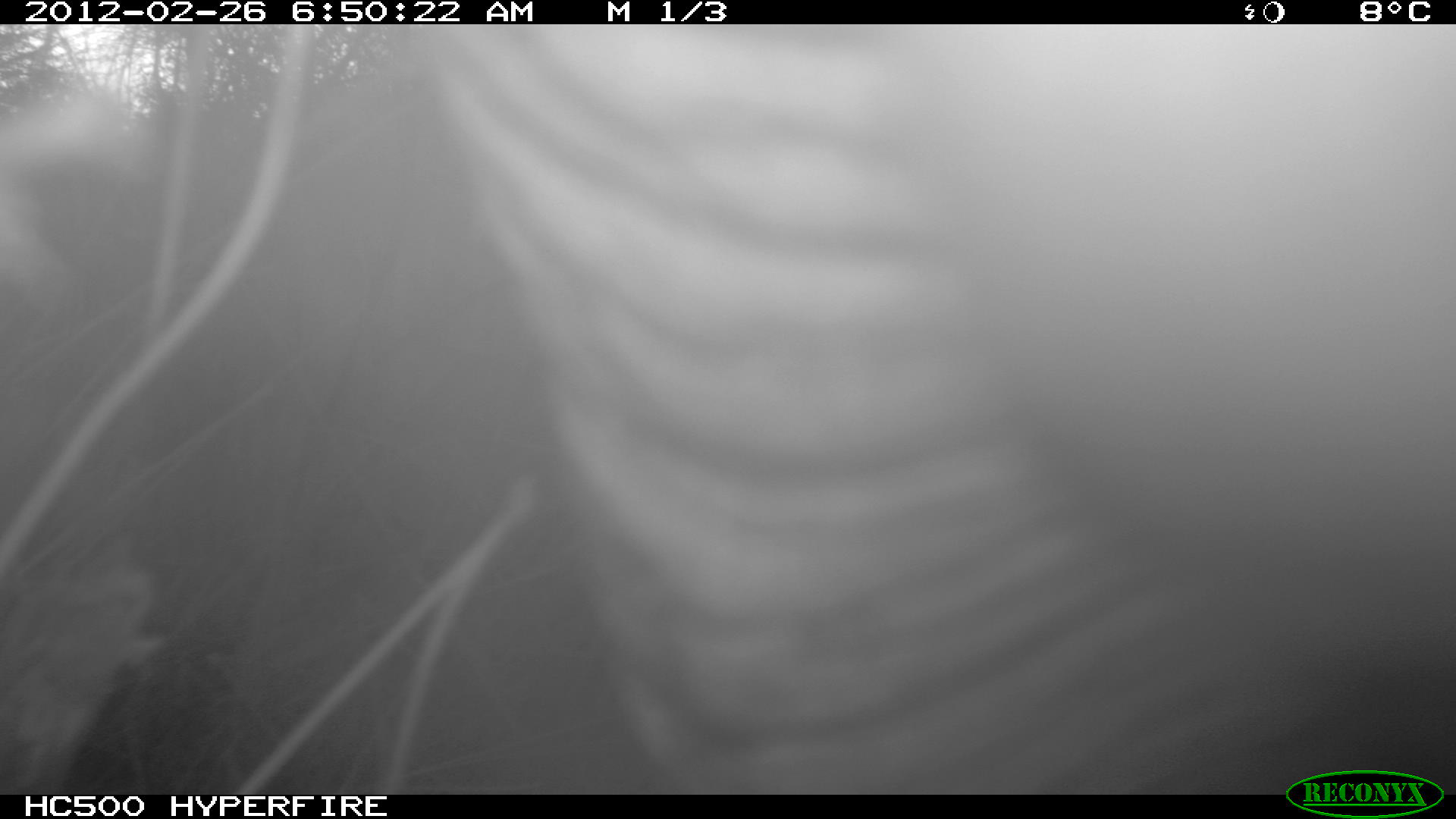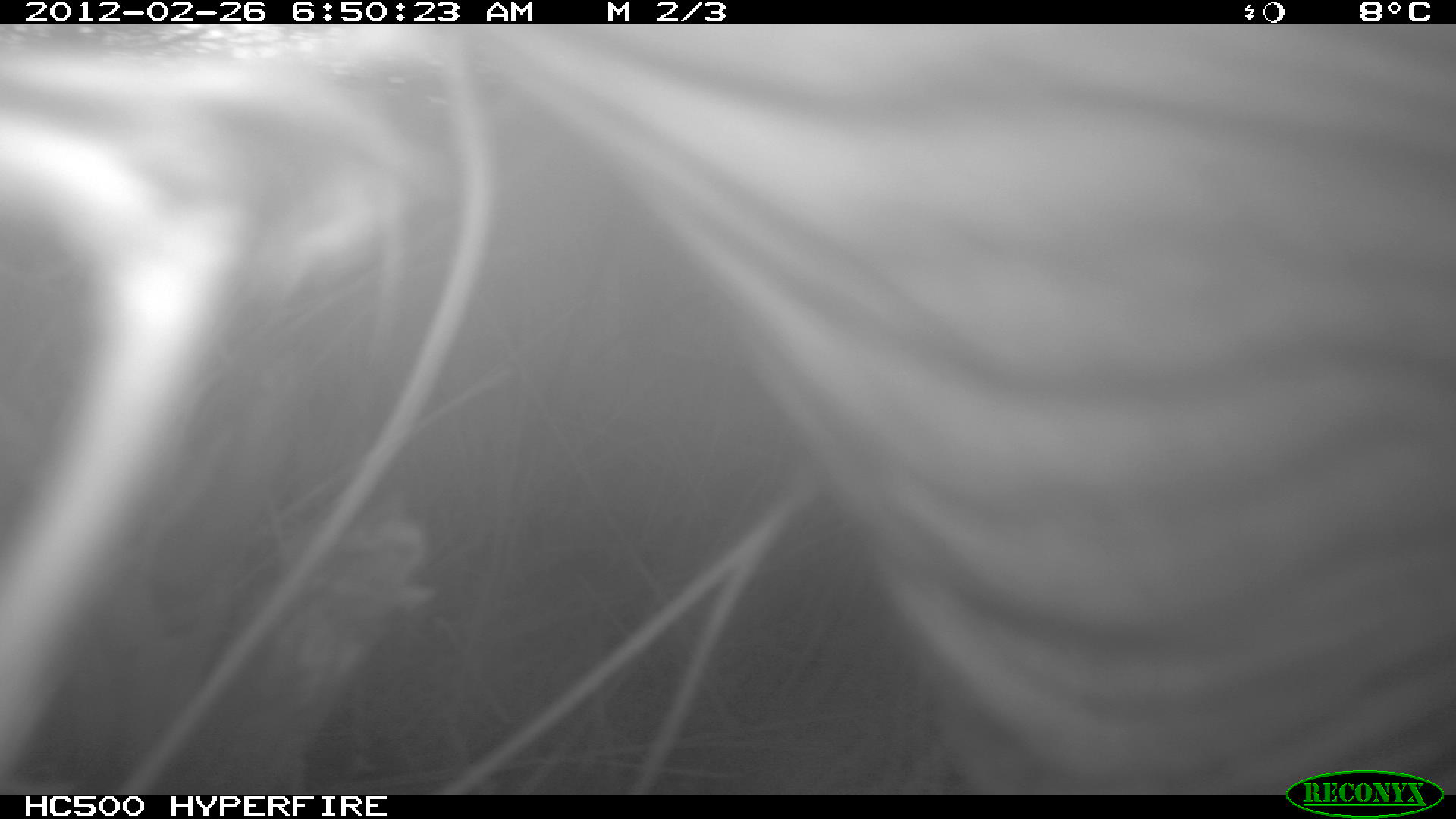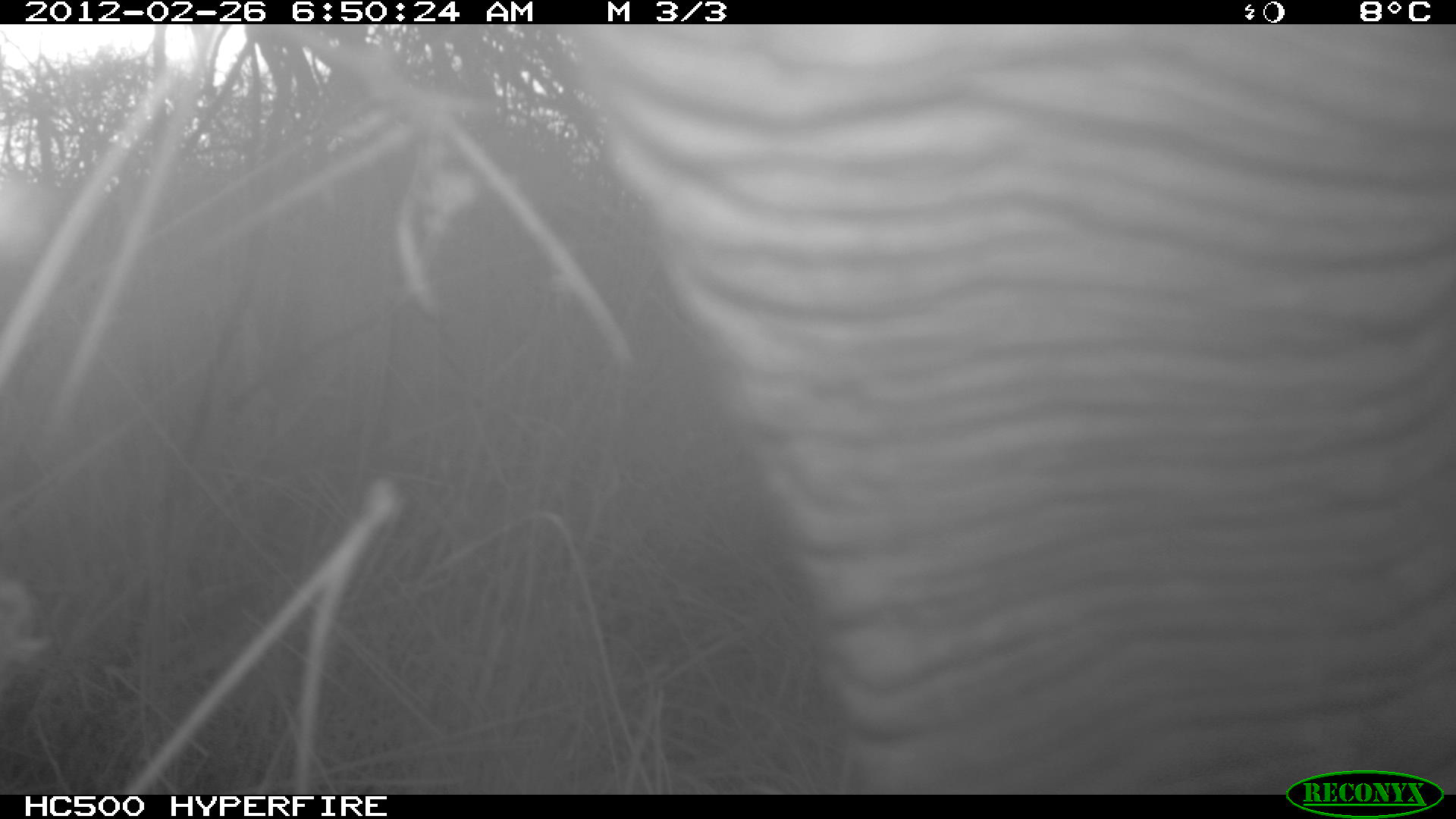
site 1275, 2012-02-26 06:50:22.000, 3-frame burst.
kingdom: Animalia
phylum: Chordata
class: Mammalia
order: Proboscidea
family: Elephantidae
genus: Loxodonta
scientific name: Loxodonta africana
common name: african bush elephant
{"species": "Loxodonta africana (african bush elephant)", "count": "1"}